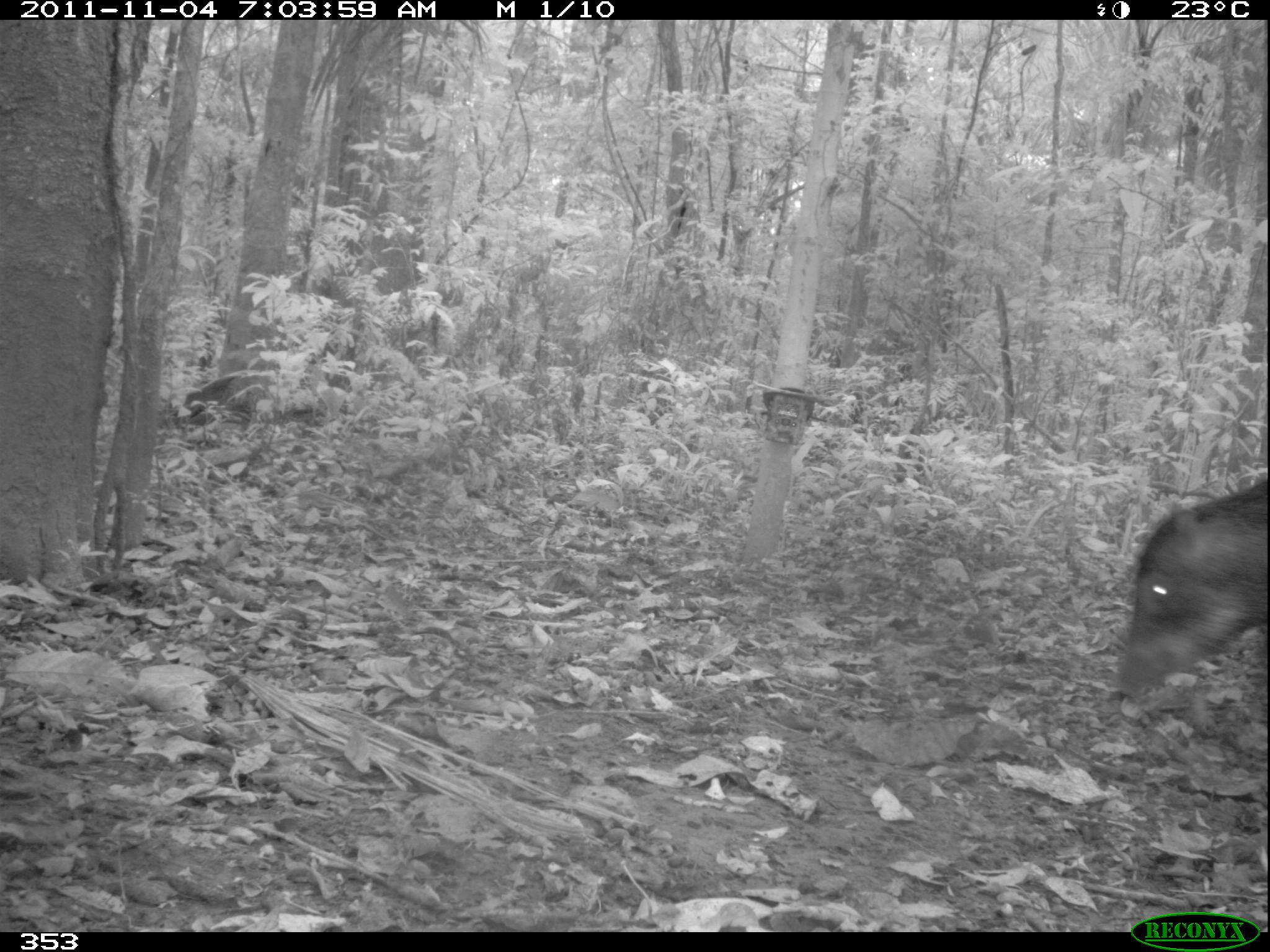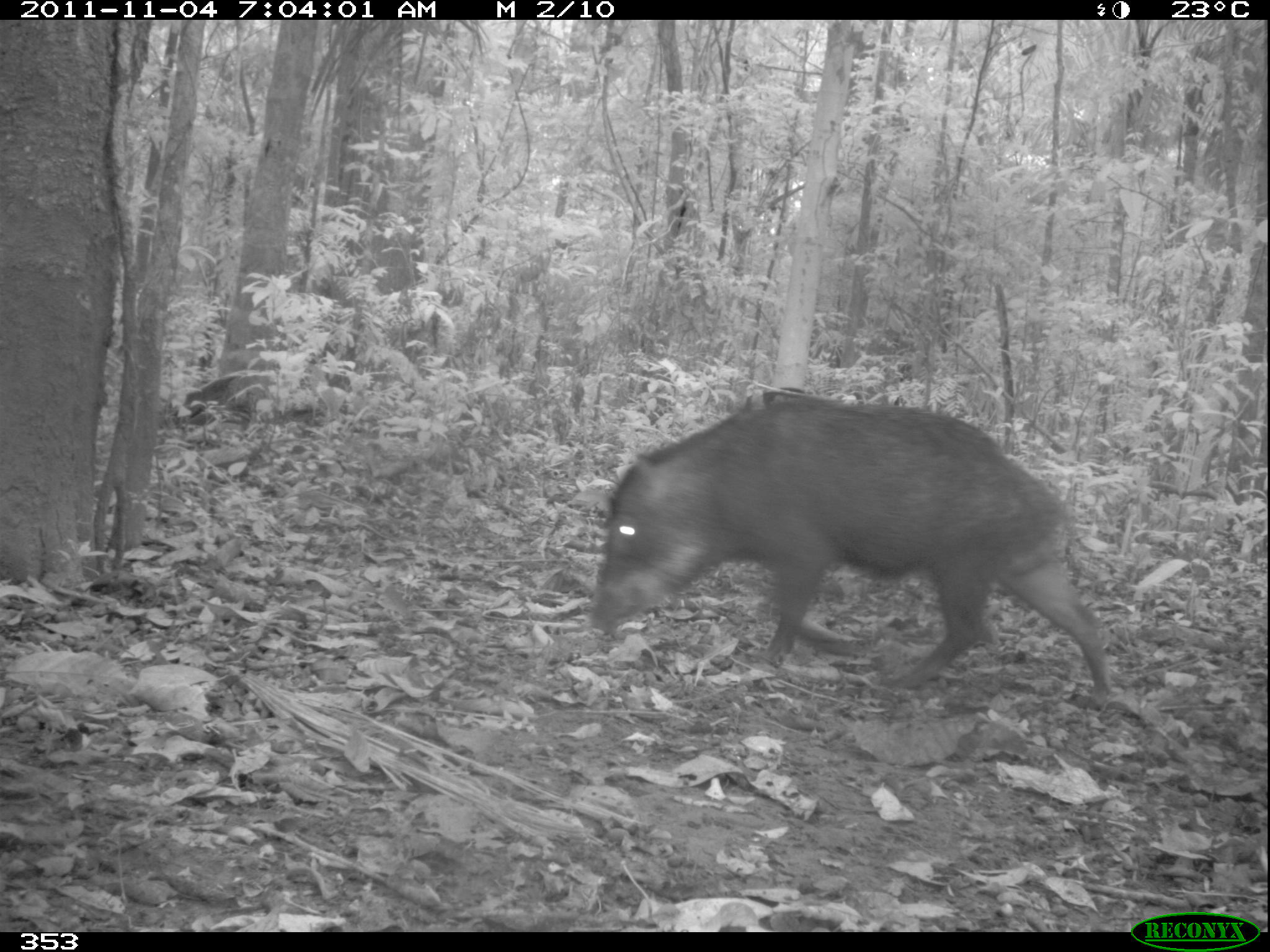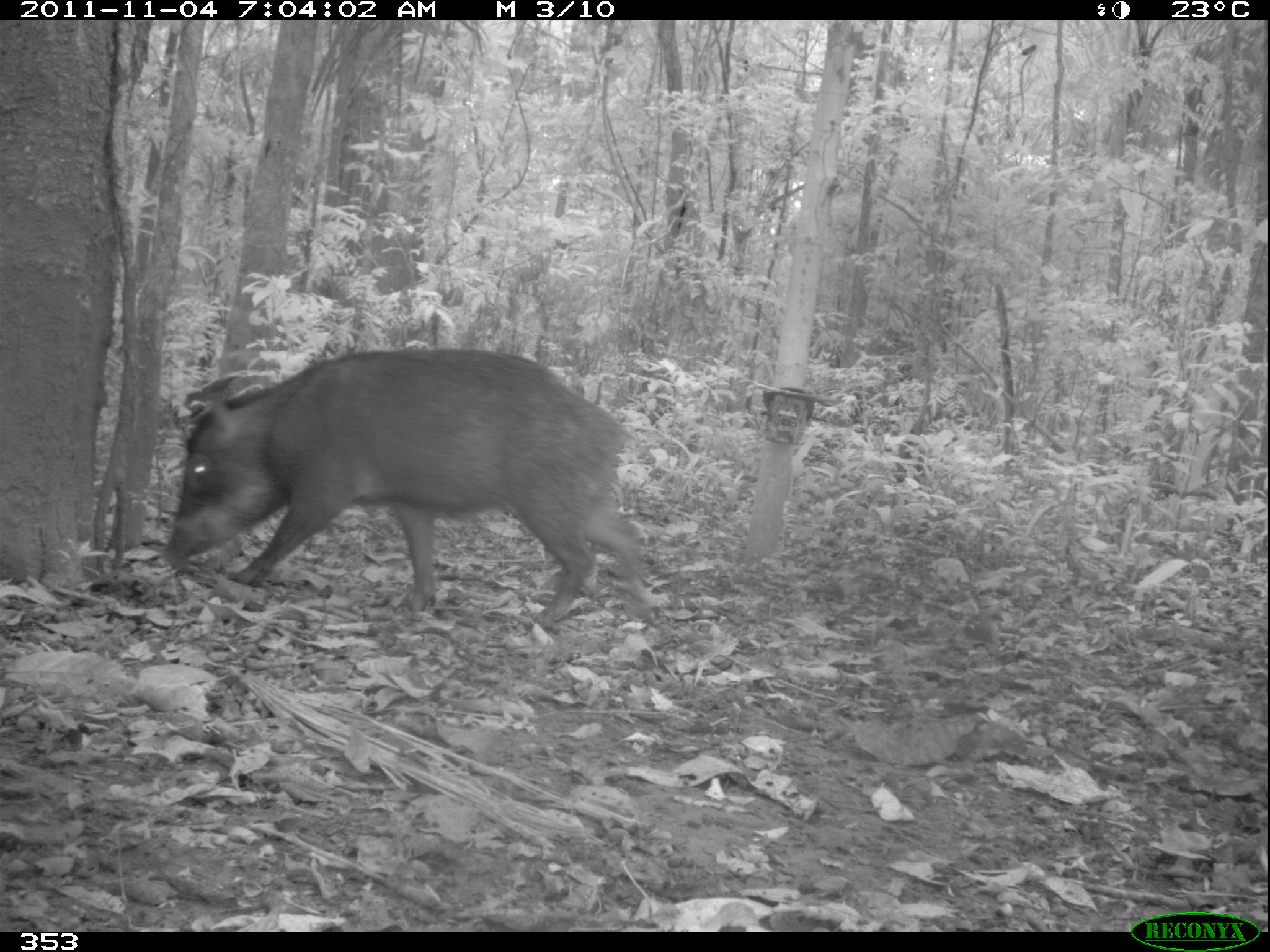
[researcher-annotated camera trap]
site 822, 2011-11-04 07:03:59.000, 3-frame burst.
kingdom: Animalia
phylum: Chordata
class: Mammalia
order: Artiodactyla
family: Tayassuidae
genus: Tayassu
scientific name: Tayassu pecari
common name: white-lipped peccary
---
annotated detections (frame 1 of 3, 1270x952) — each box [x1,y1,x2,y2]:
tayassu pecari: [1114,477,1270,701]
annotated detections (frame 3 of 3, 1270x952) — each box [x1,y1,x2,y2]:
tayassu pecari: [165,346,647,631]